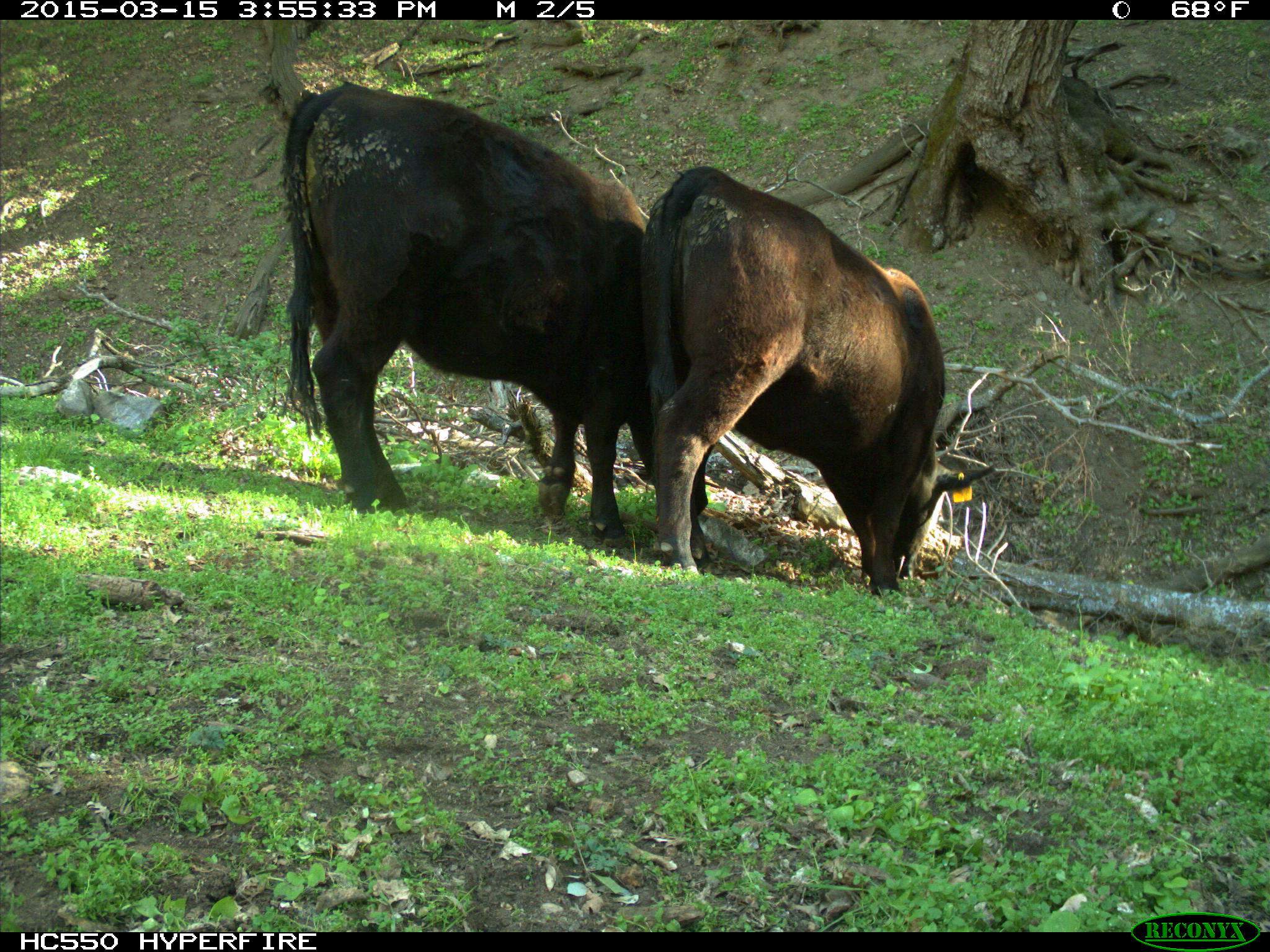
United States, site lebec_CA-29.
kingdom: Animalia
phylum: Chordata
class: Mammalia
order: Artiodactyla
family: Bovidae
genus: Bos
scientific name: Bos taurus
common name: domestic cow